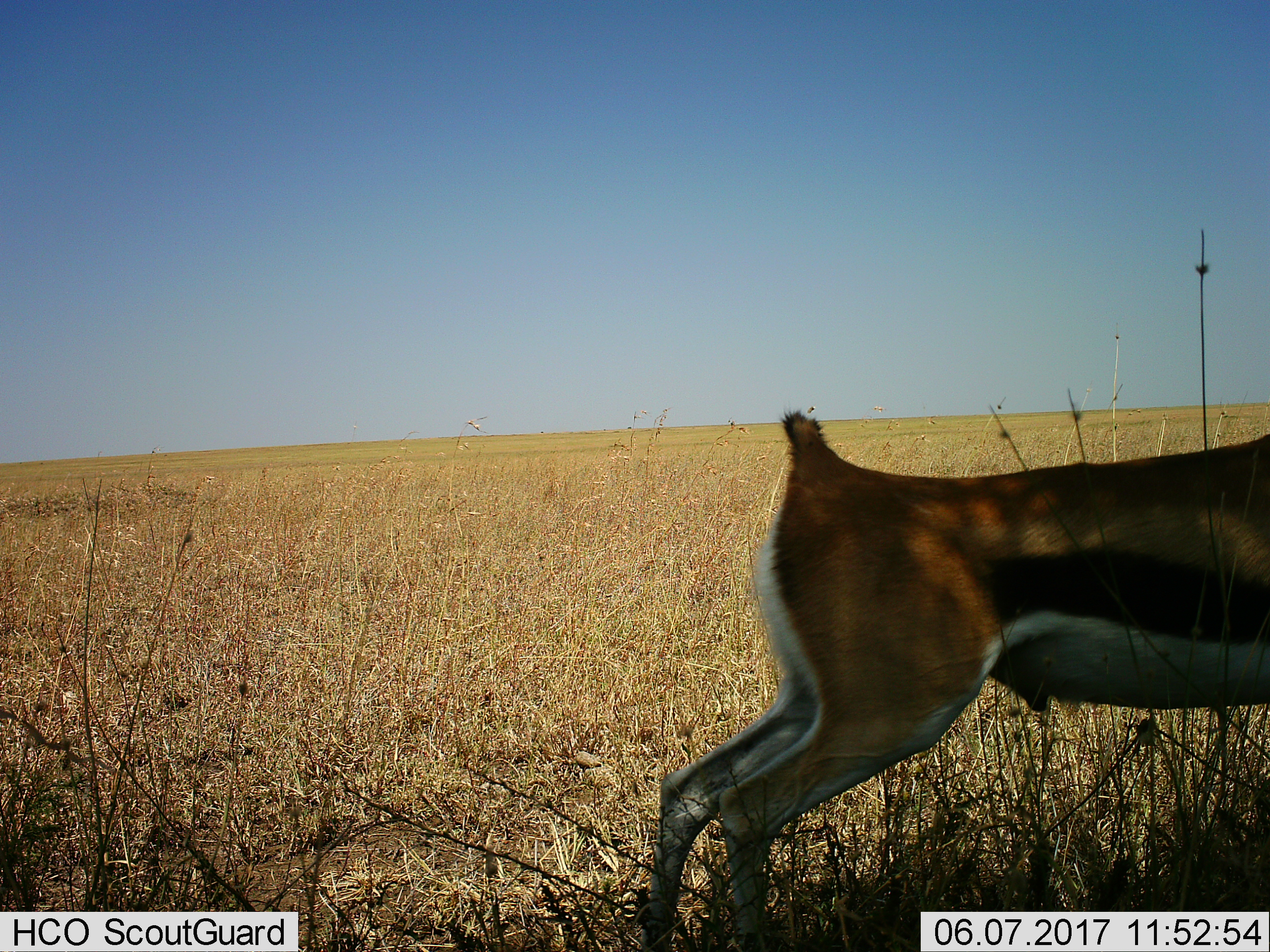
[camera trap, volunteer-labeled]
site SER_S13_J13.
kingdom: Animalia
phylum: Chordata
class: Mammalia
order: Artiodactyla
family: Bovidae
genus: Eudorcas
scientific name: Eudorcas thomsonii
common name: thomson's gazelle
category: gazellethomsons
Gazellethomsons (thomson's gazelle) (Eudorcas thomsonii), count 1. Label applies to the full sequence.